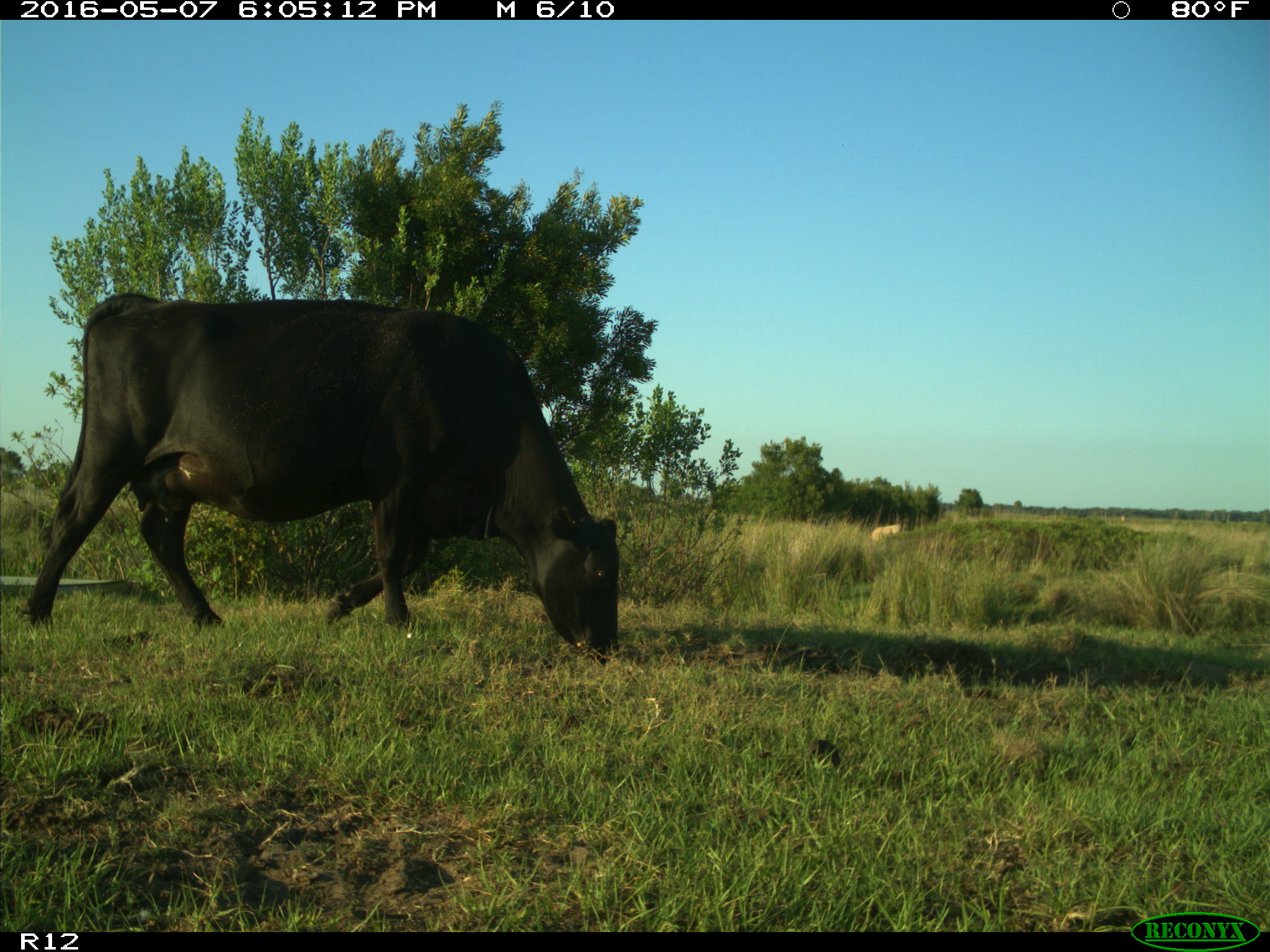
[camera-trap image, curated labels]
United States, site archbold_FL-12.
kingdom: Animalia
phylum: Chordata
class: Mammalia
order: Artiodactyla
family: Bovidae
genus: Bos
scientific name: Bos taurus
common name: domestic cow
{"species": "Bos taurus (domestic cow)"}